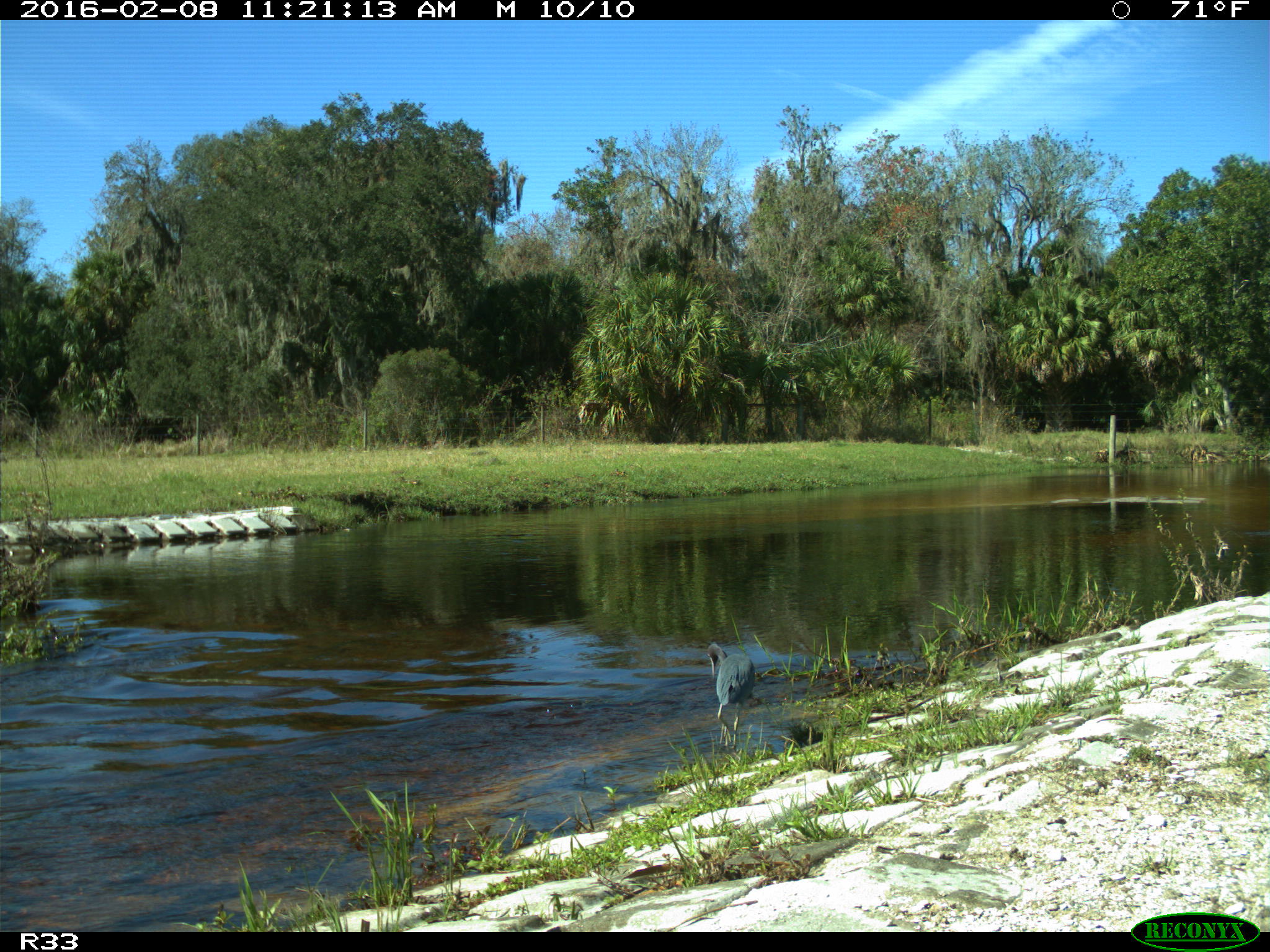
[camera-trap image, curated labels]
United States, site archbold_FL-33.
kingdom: Animalia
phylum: Chordata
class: Aves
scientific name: Aves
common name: birds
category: unidentified bird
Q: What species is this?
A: Unidentified bird (birds) (Aves).